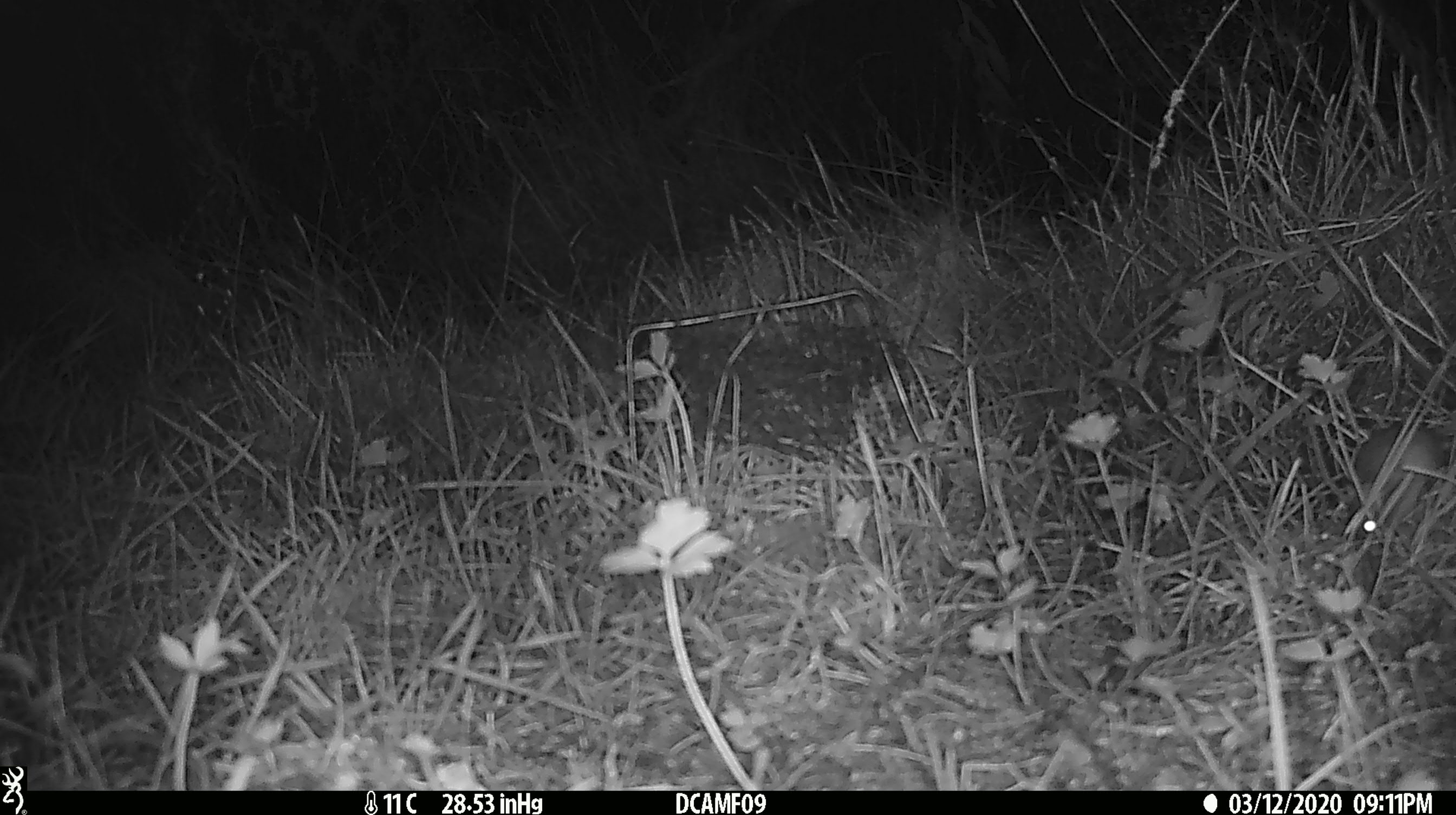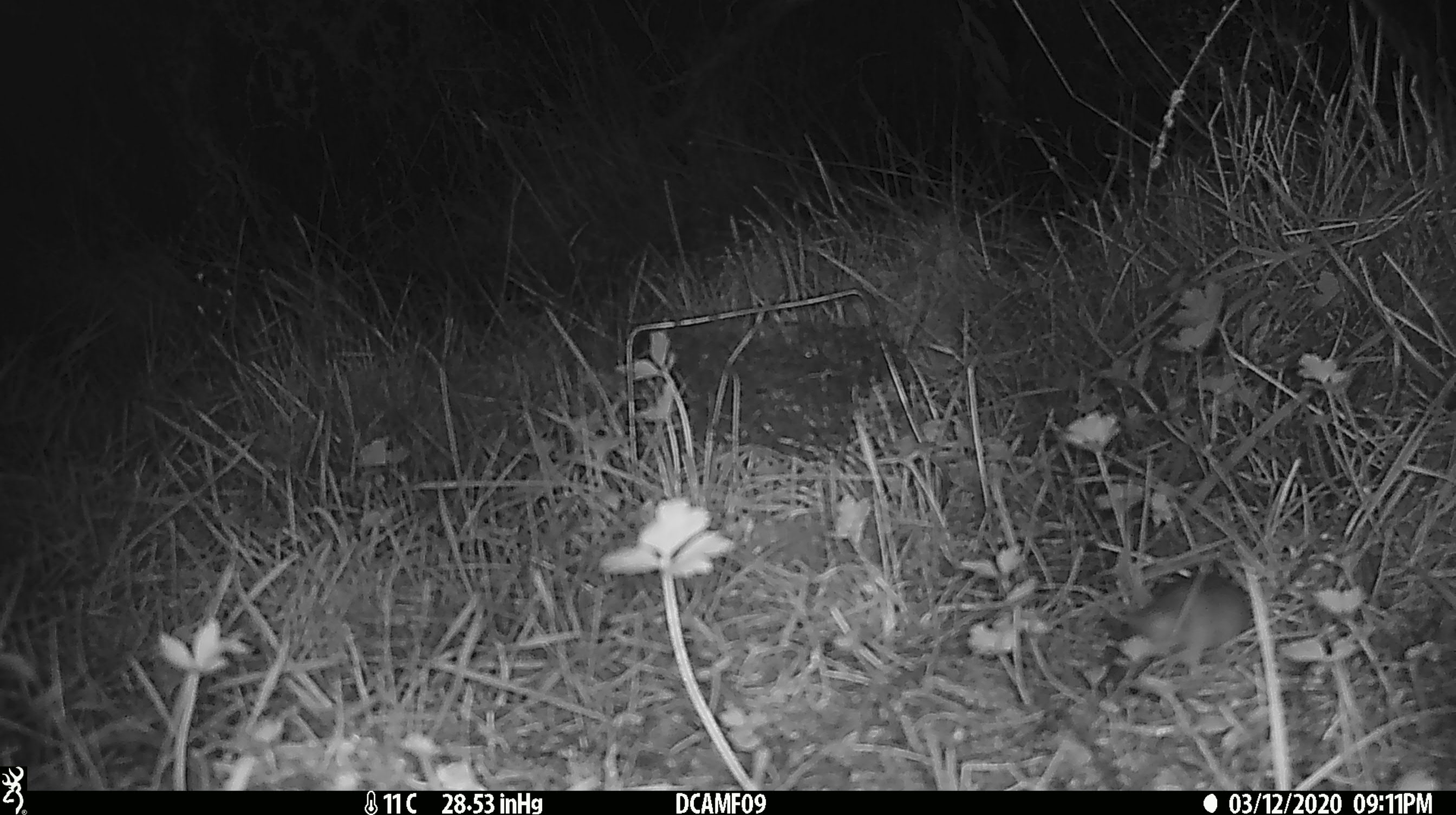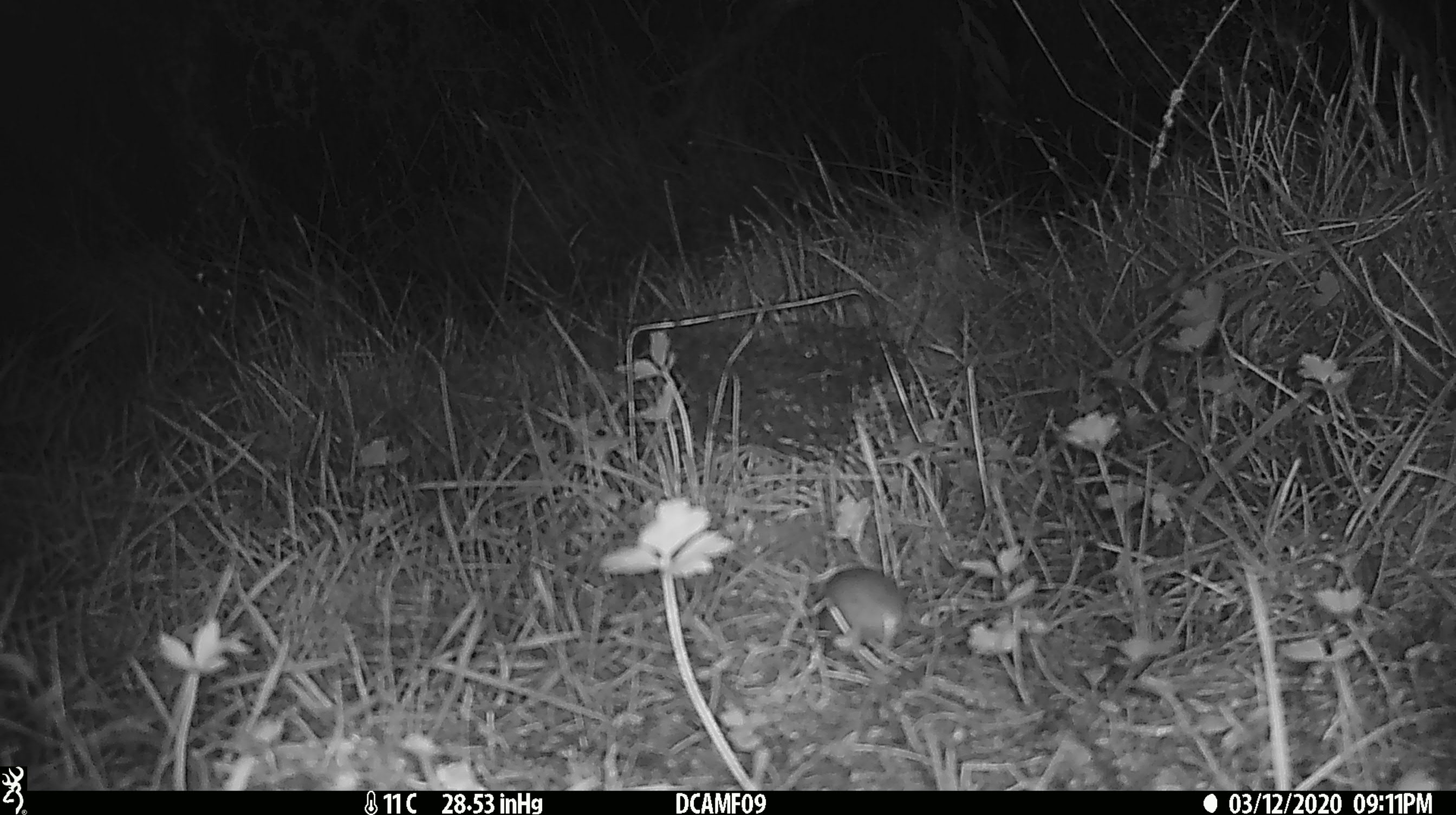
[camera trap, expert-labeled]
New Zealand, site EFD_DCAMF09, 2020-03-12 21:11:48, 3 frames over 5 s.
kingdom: Animalia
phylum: Chordata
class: Mammalia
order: Rodentia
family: Muridae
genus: Mus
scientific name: Mus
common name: mouse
Mouse (Mus).